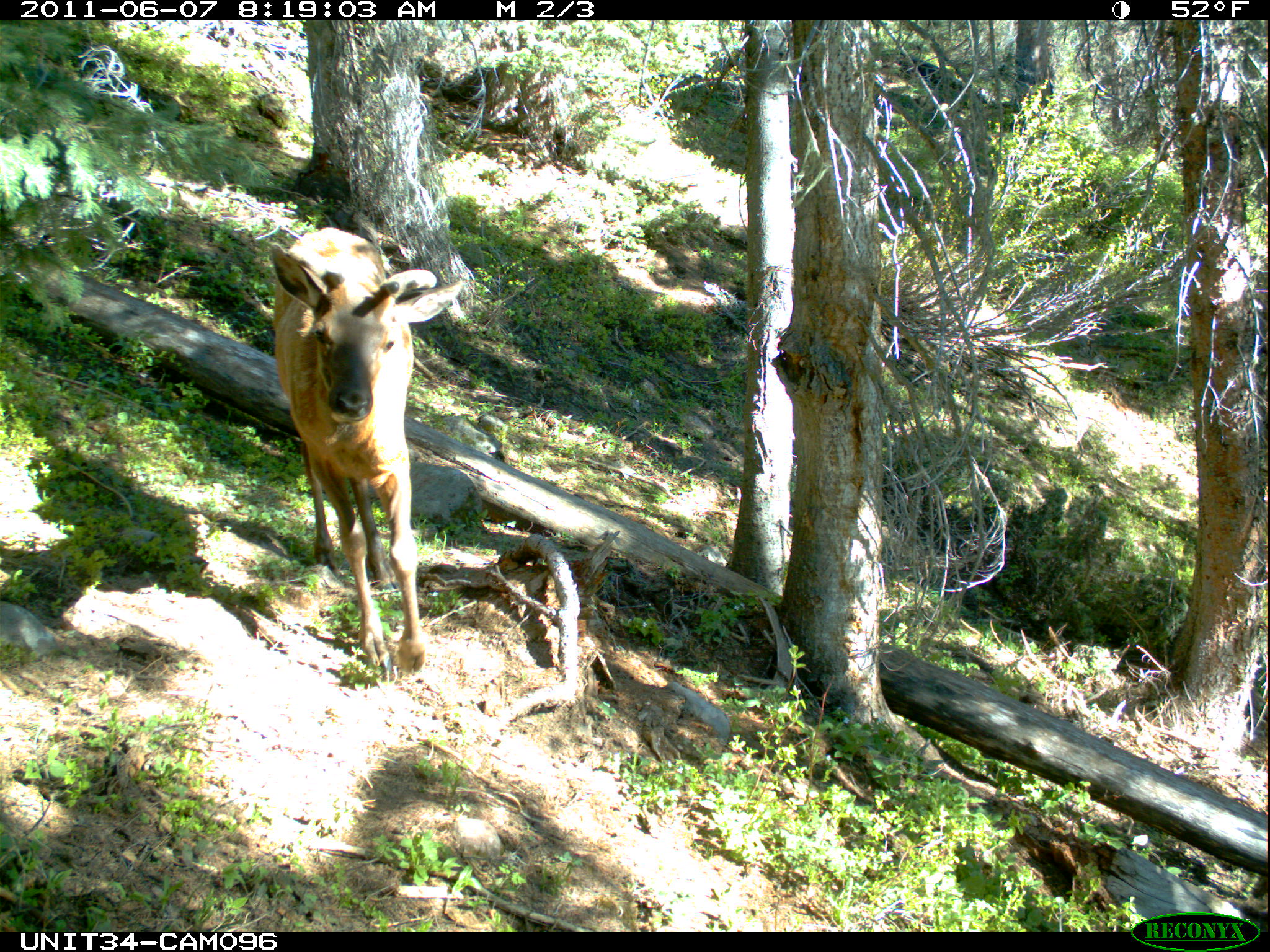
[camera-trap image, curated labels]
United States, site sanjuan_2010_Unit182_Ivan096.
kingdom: Animalia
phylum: Chordata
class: Mammalia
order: Artiodactyla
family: Cervidae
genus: Cervus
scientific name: Cervus elaphus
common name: red deer